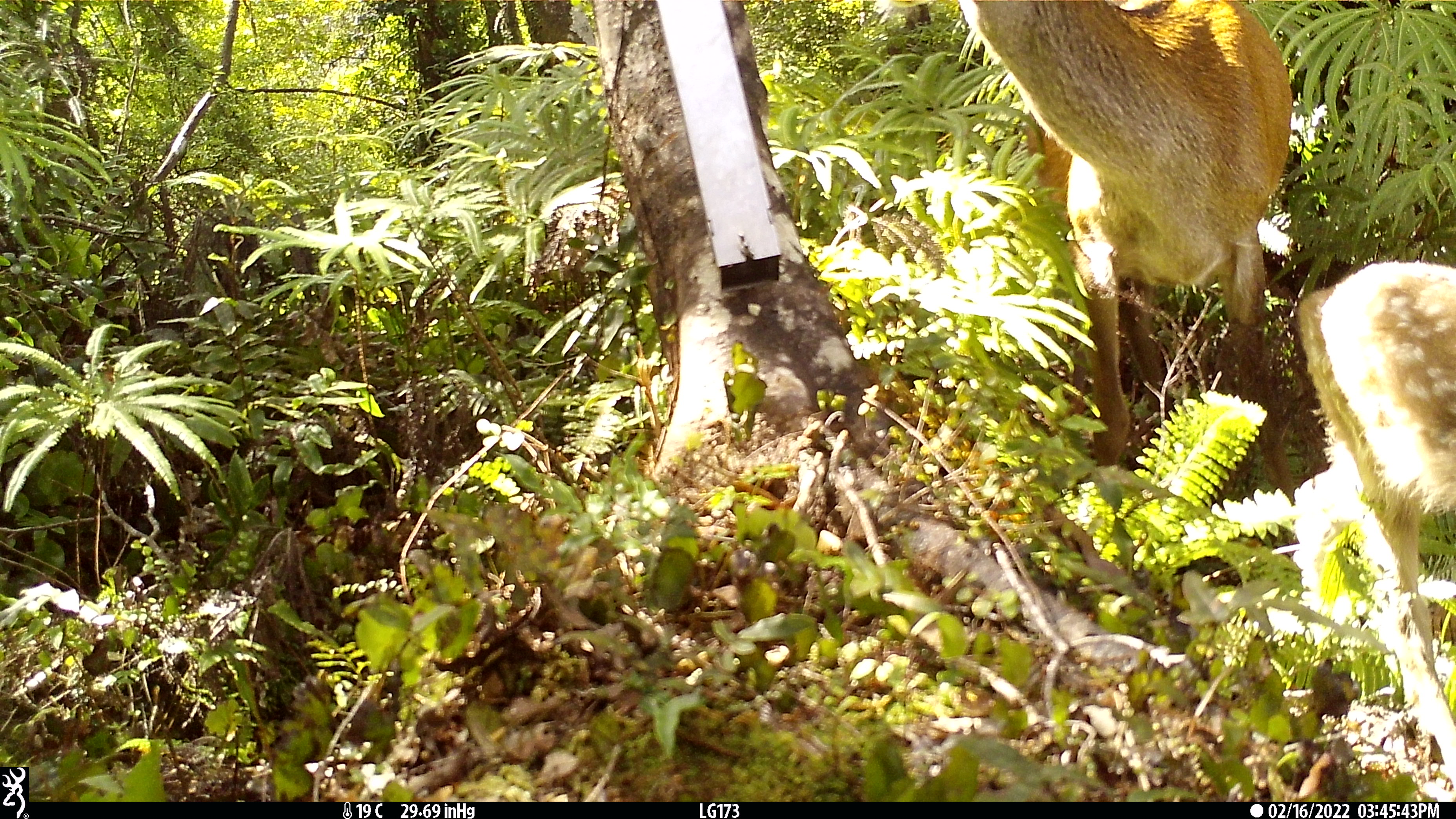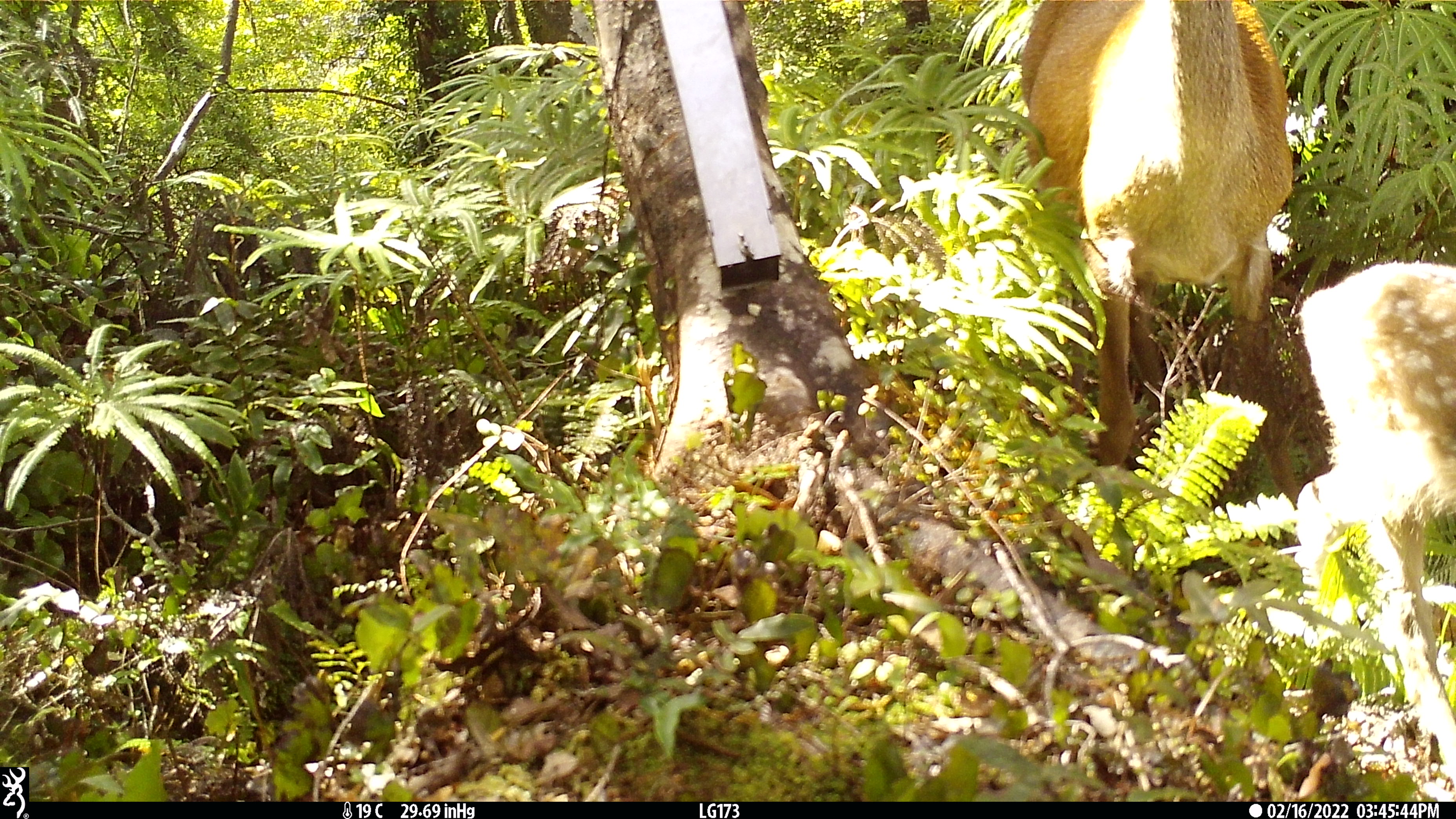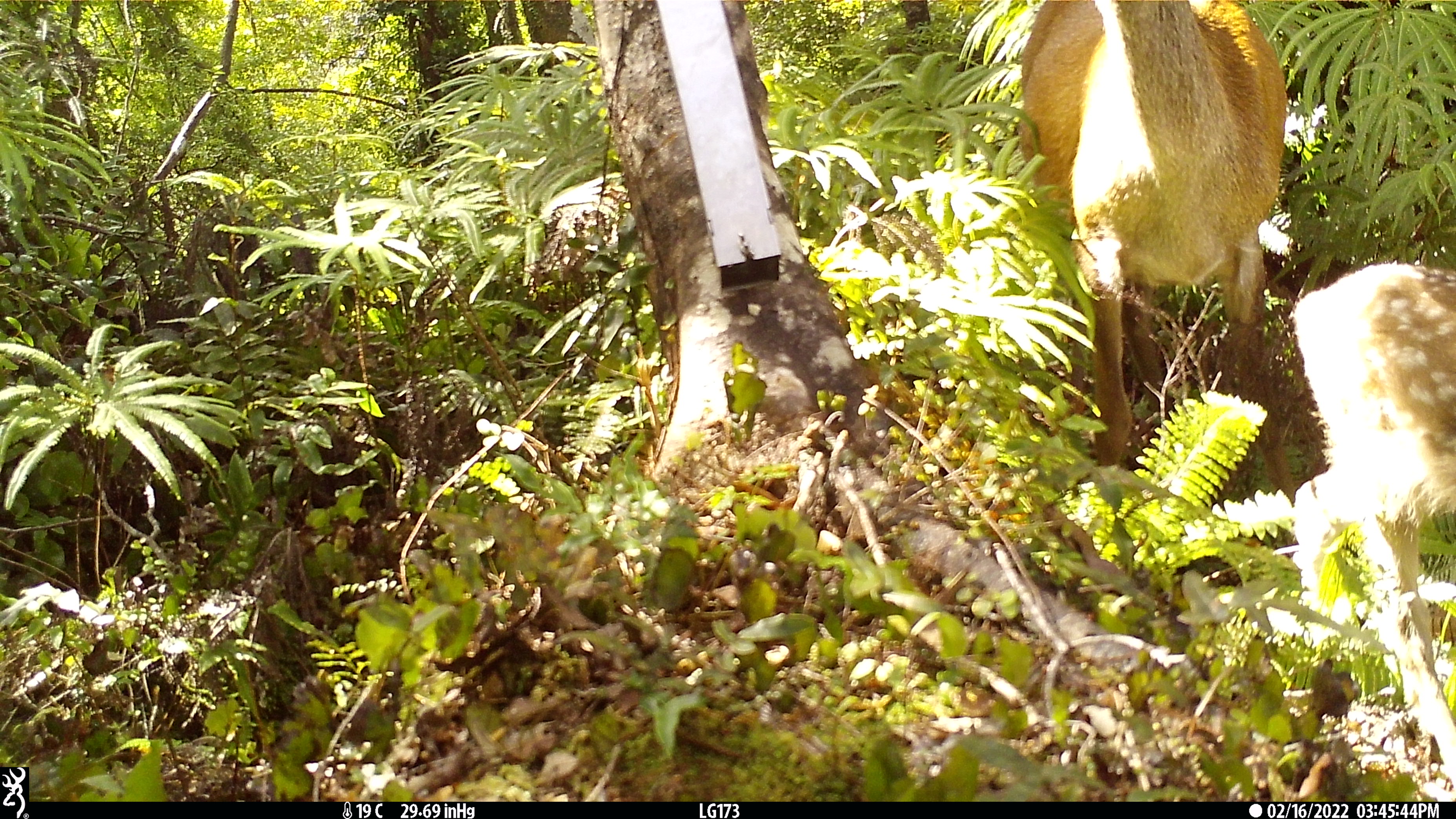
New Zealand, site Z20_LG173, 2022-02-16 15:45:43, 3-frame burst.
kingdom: Animalia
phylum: Chordata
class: Mammalia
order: Artiodactyla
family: Cervidae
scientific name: Cervidae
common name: deer